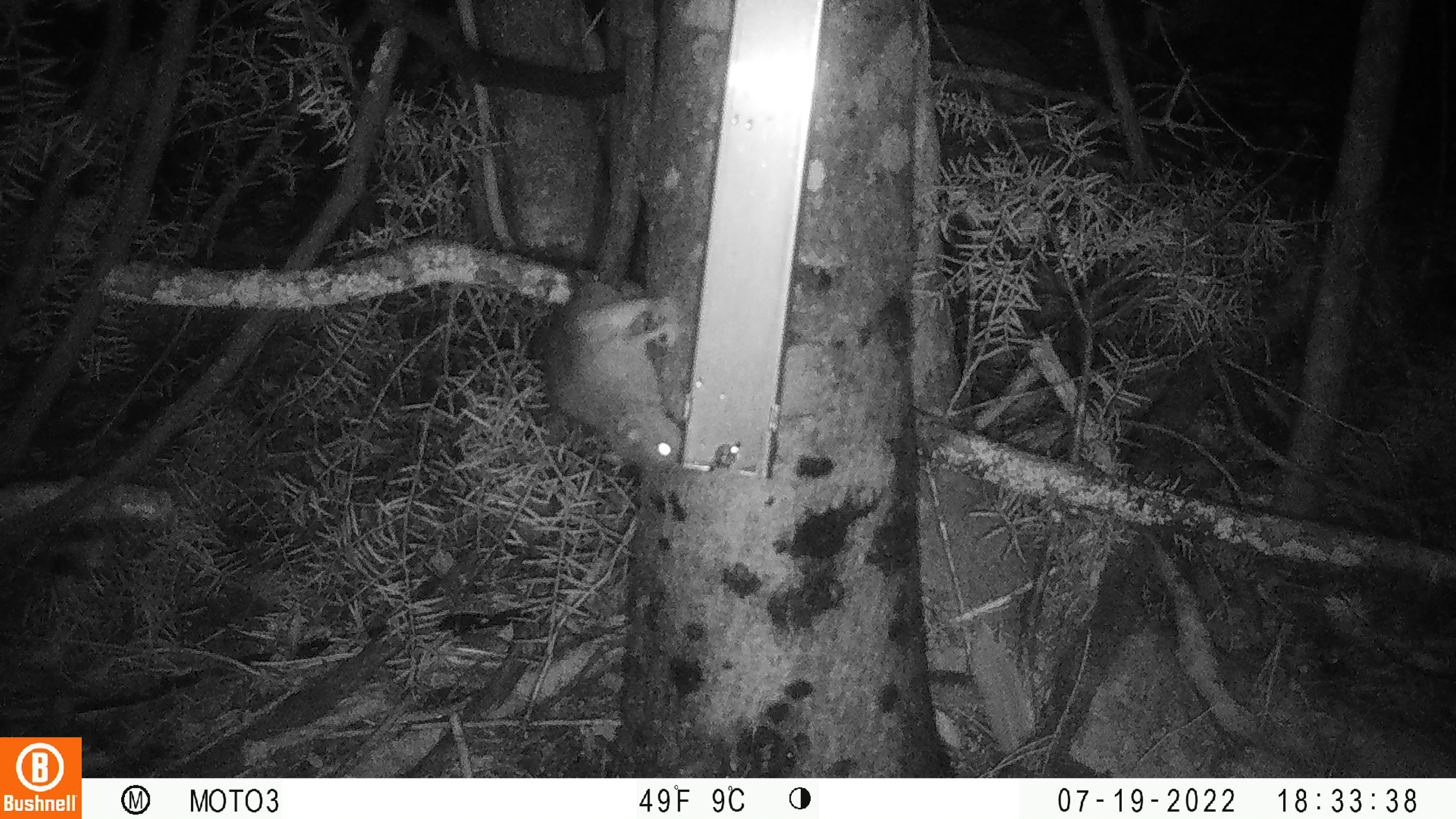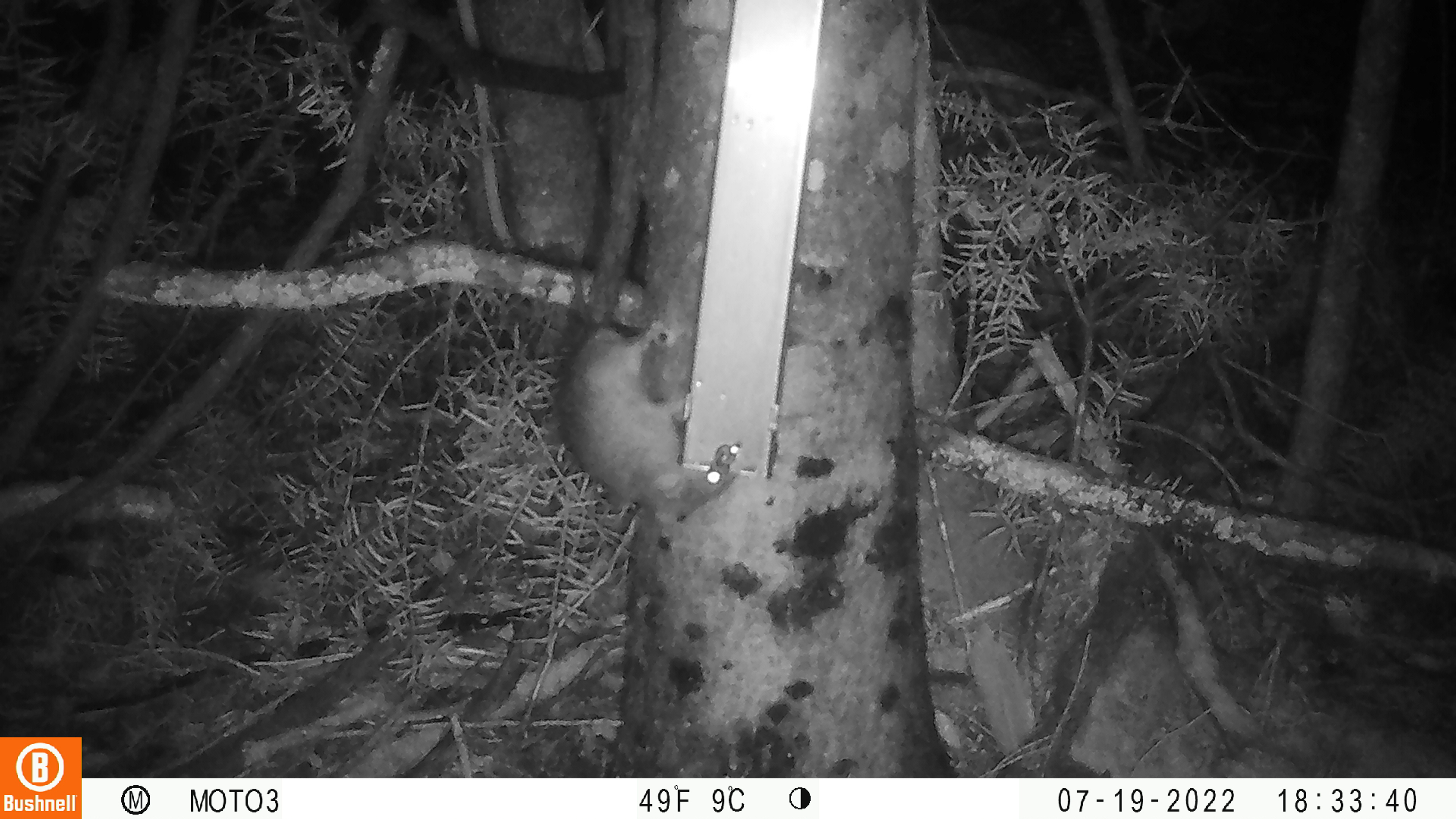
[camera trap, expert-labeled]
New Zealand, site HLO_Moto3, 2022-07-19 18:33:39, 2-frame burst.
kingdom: Animalia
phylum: Chordata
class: Mammalia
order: Rodentia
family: Muridae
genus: Rattus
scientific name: Rattus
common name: rat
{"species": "rat (Rattus)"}